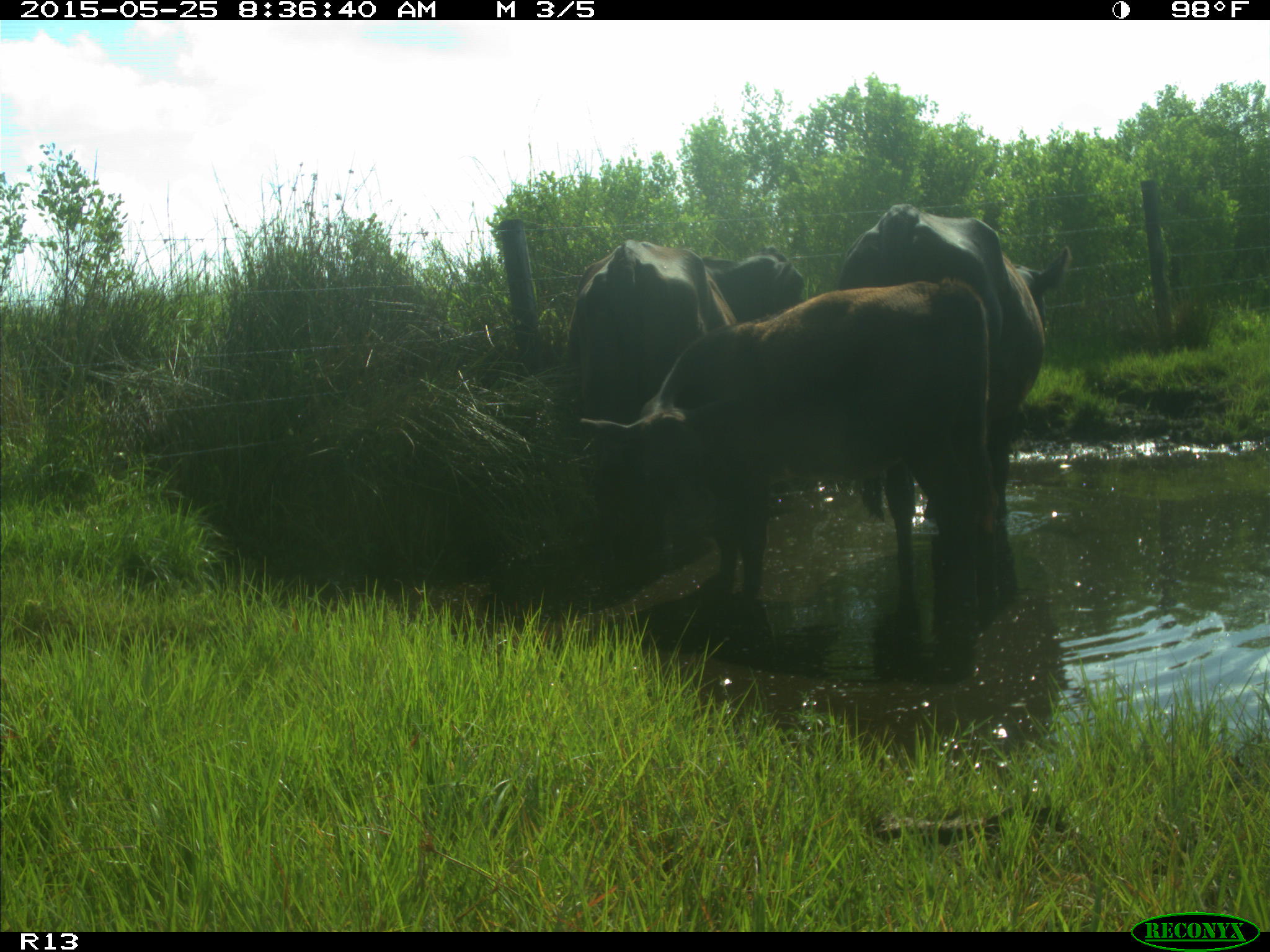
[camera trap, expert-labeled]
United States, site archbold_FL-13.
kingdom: Animalia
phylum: Chordata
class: Mammalia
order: Artiodactyla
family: Bovidae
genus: Bos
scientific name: Bos taurus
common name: domestic cow